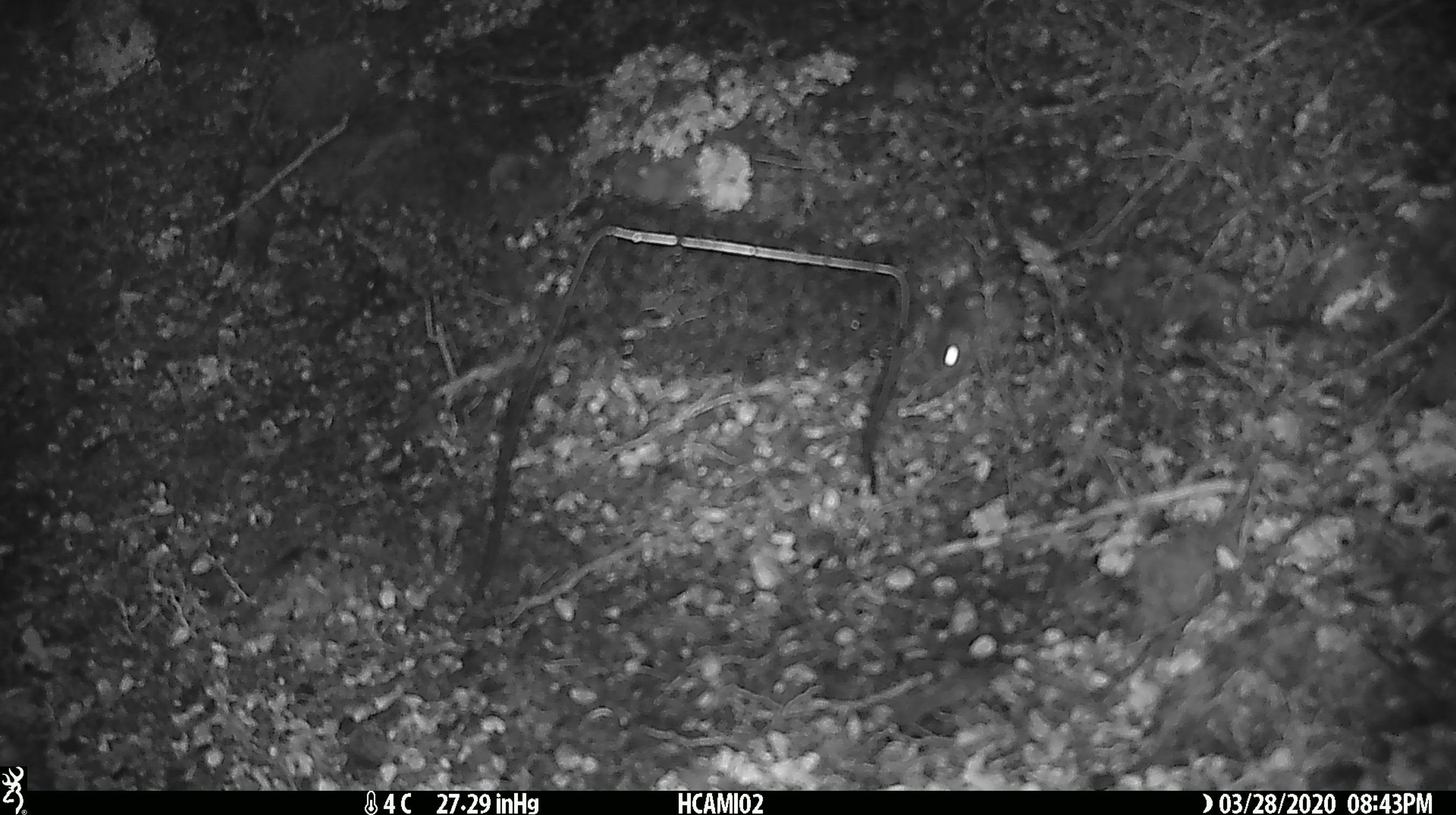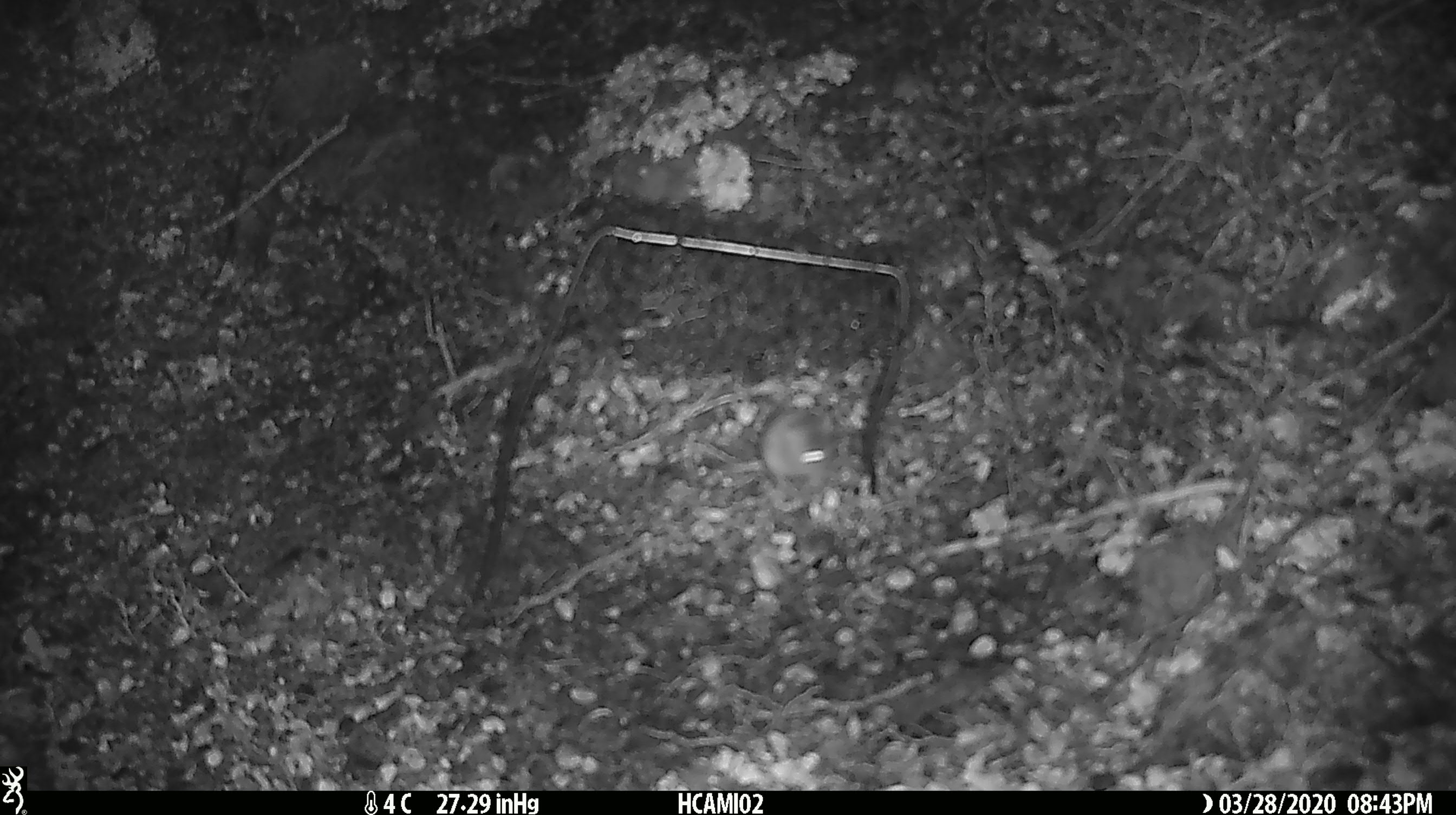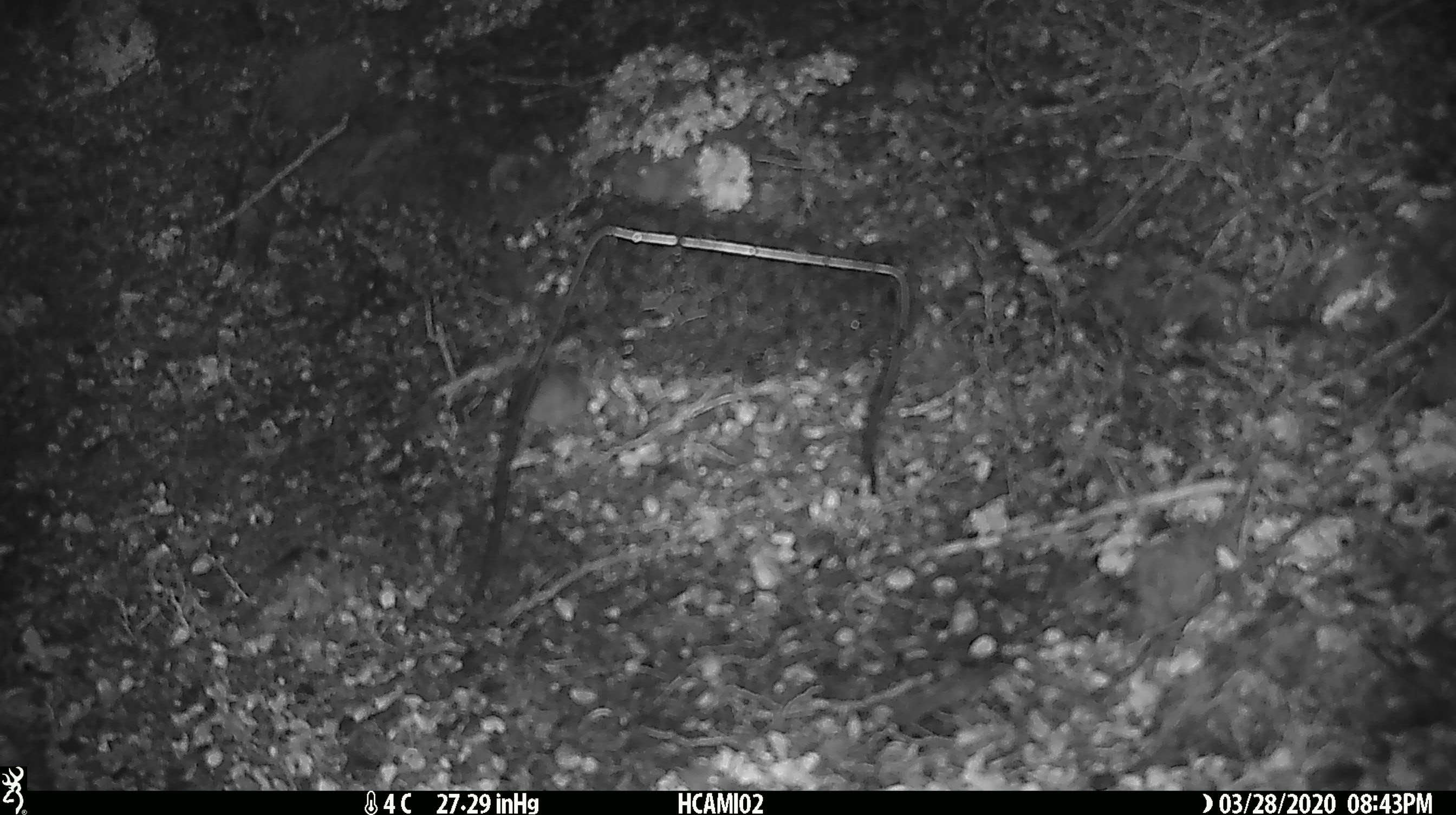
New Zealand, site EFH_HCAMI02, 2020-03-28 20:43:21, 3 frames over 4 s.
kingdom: Animalia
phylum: Chordata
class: Mammalia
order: Rodentia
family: Muridae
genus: Mus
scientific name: Mus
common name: mouse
Mouse (Mus).